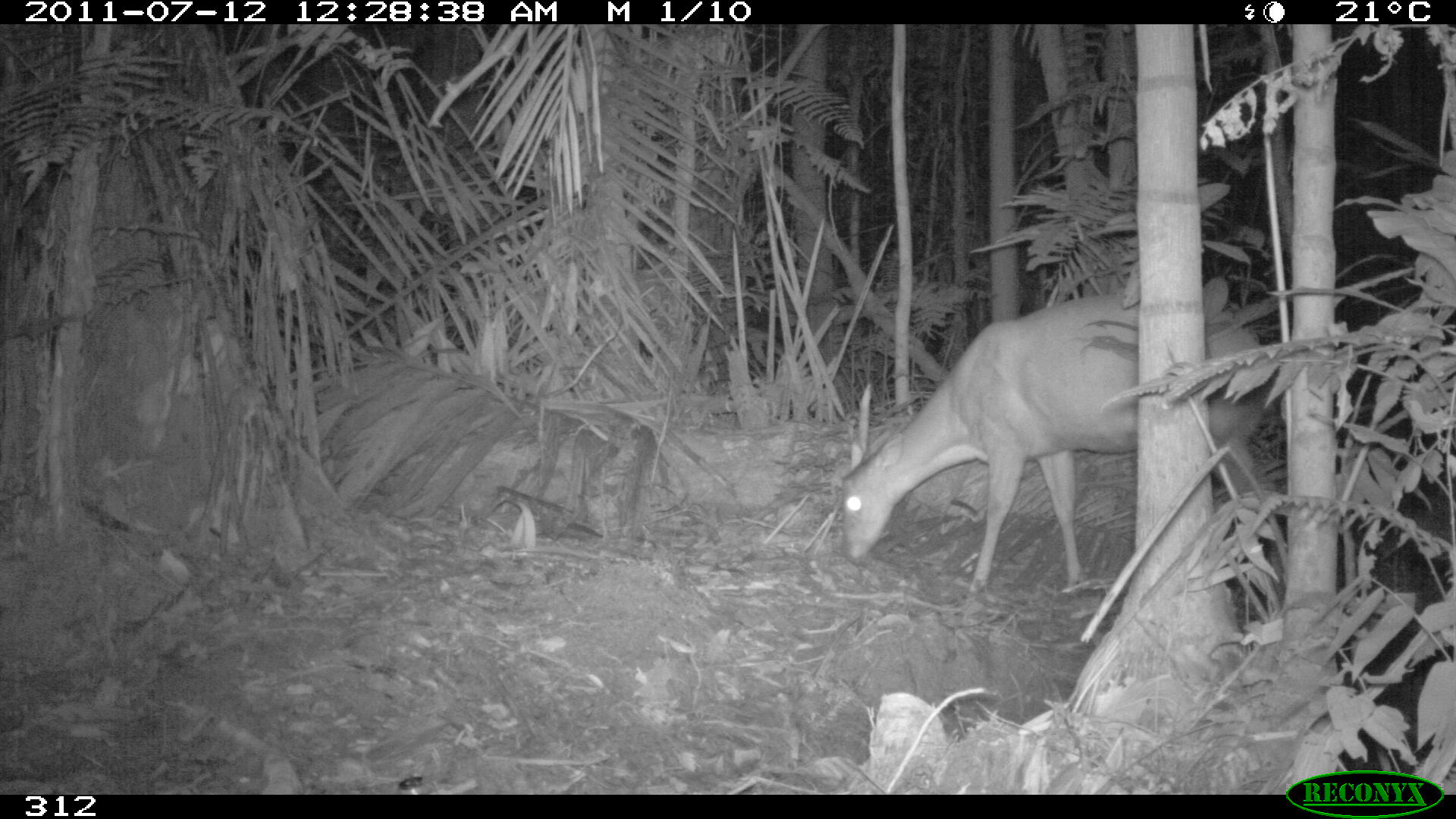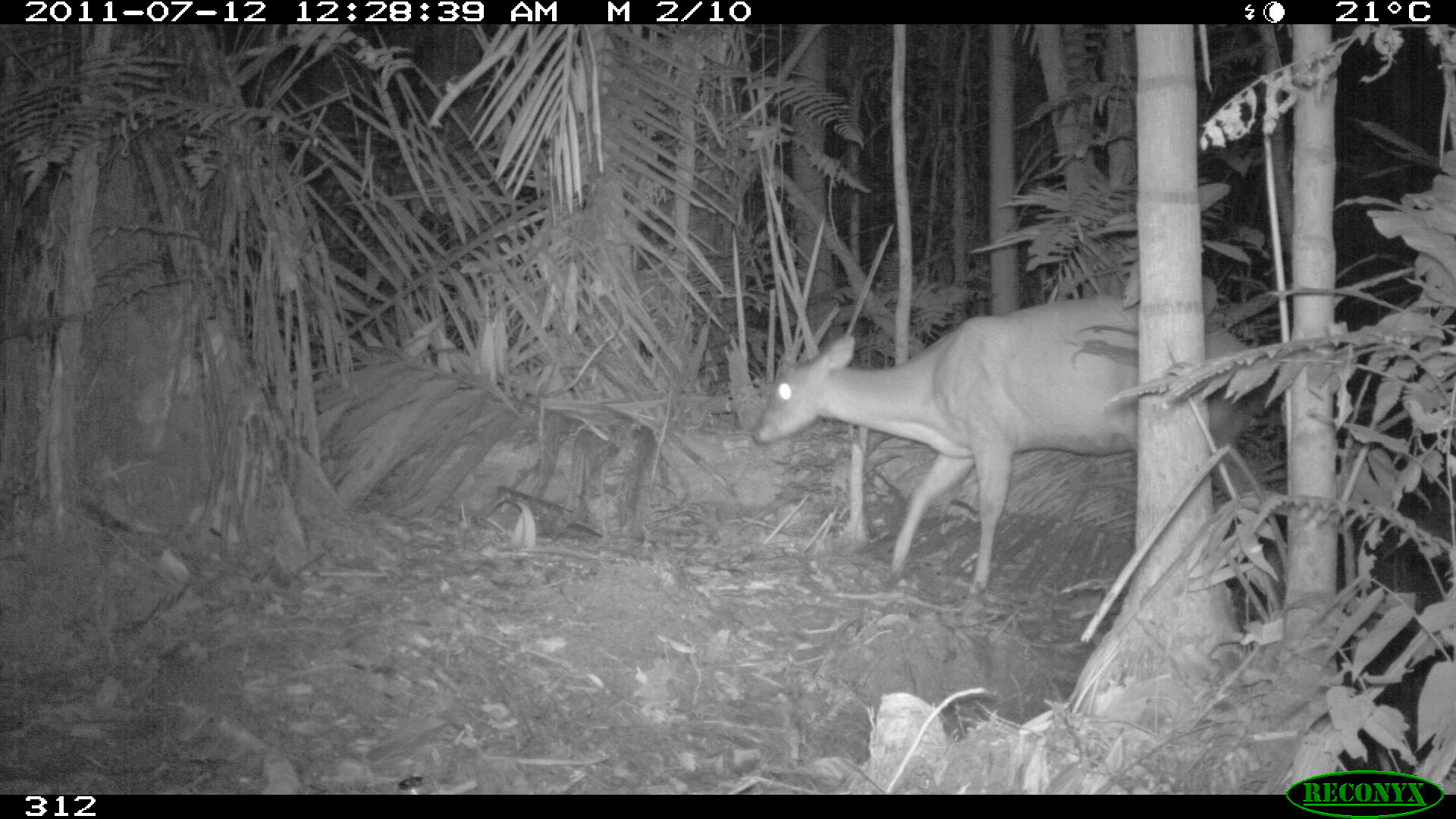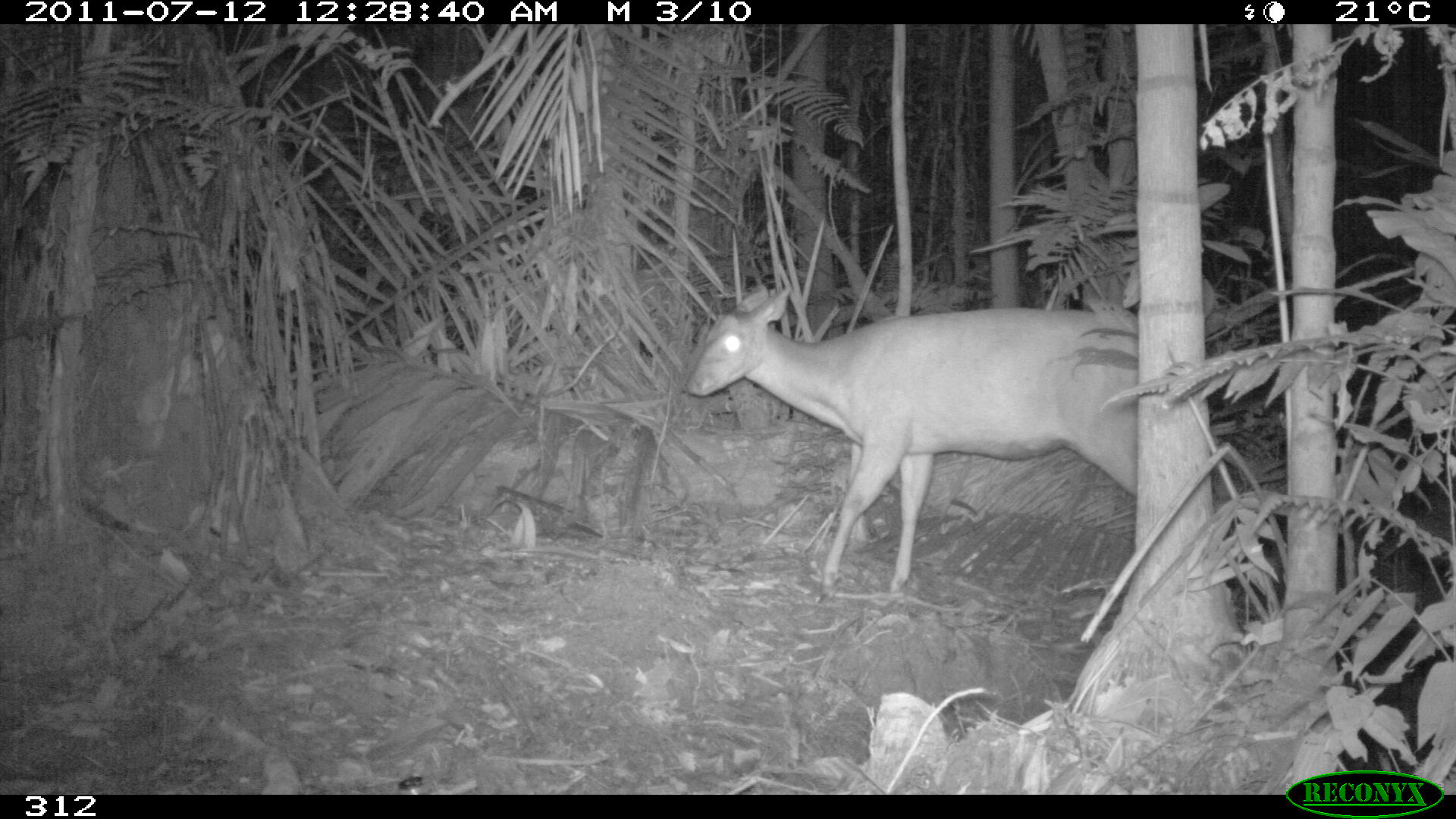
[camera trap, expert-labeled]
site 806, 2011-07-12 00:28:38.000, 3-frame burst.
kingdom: Animalia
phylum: Chordata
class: Mammalia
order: Artiodactyla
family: Cervidae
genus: Mazama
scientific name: Mazama americana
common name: red brocket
Mazama americana (red brocket).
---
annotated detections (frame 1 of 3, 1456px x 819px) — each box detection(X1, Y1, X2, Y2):
mazama americana: detection(842, 294, 1278, 598)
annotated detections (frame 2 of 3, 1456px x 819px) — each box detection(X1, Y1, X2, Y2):
mazama americana: detection(747, 291, 1280, 597)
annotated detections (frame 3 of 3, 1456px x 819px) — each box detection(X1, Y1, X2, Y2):
mazama americana: detection(681, 286, 1137, 598)